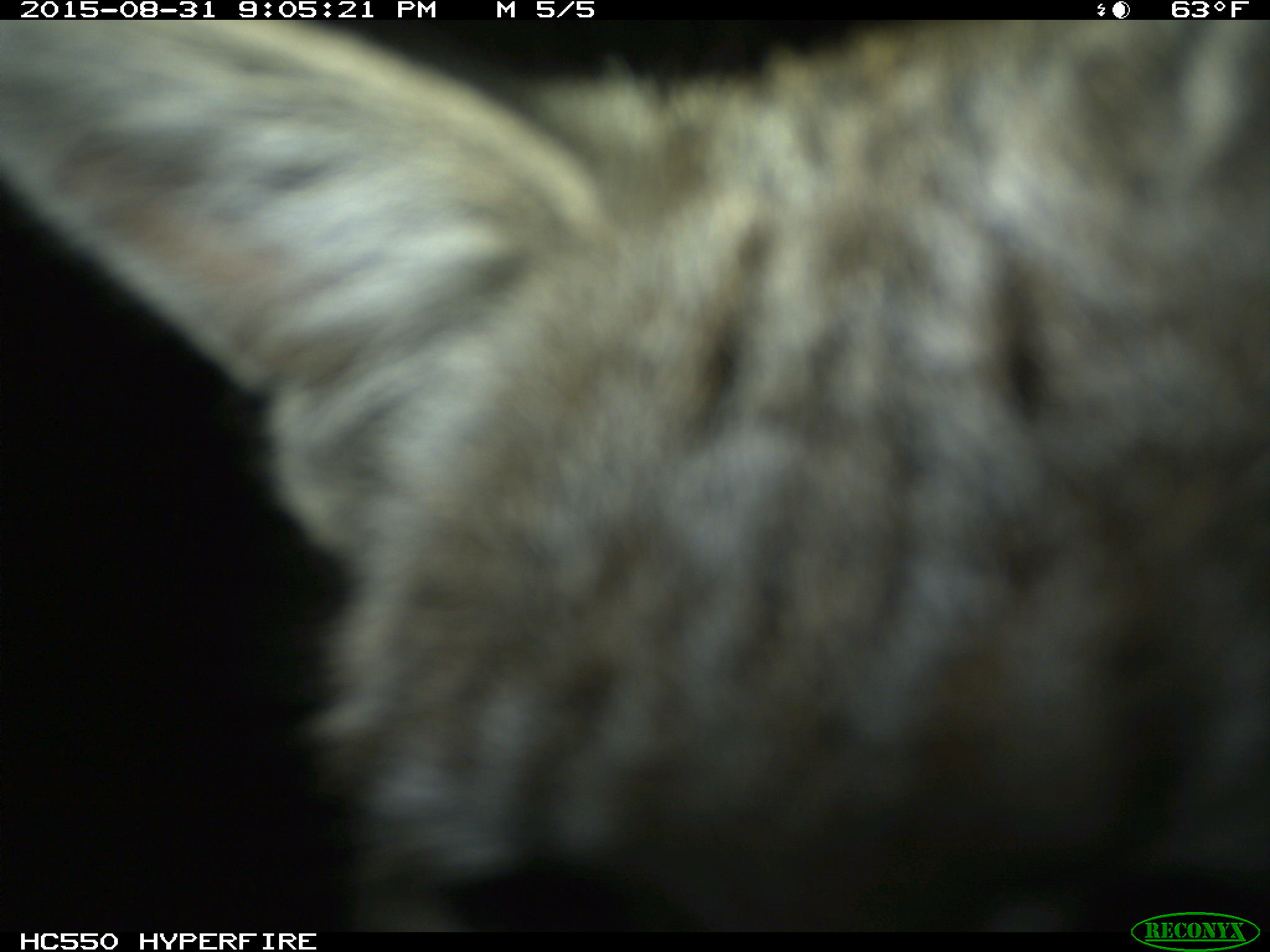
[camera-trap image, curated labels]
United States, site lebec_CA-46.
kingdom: Animalia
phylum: Chordata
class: Mammalia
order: Carnivora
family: Felidae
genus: Lynx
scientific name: Lynx rufus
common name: bobcat